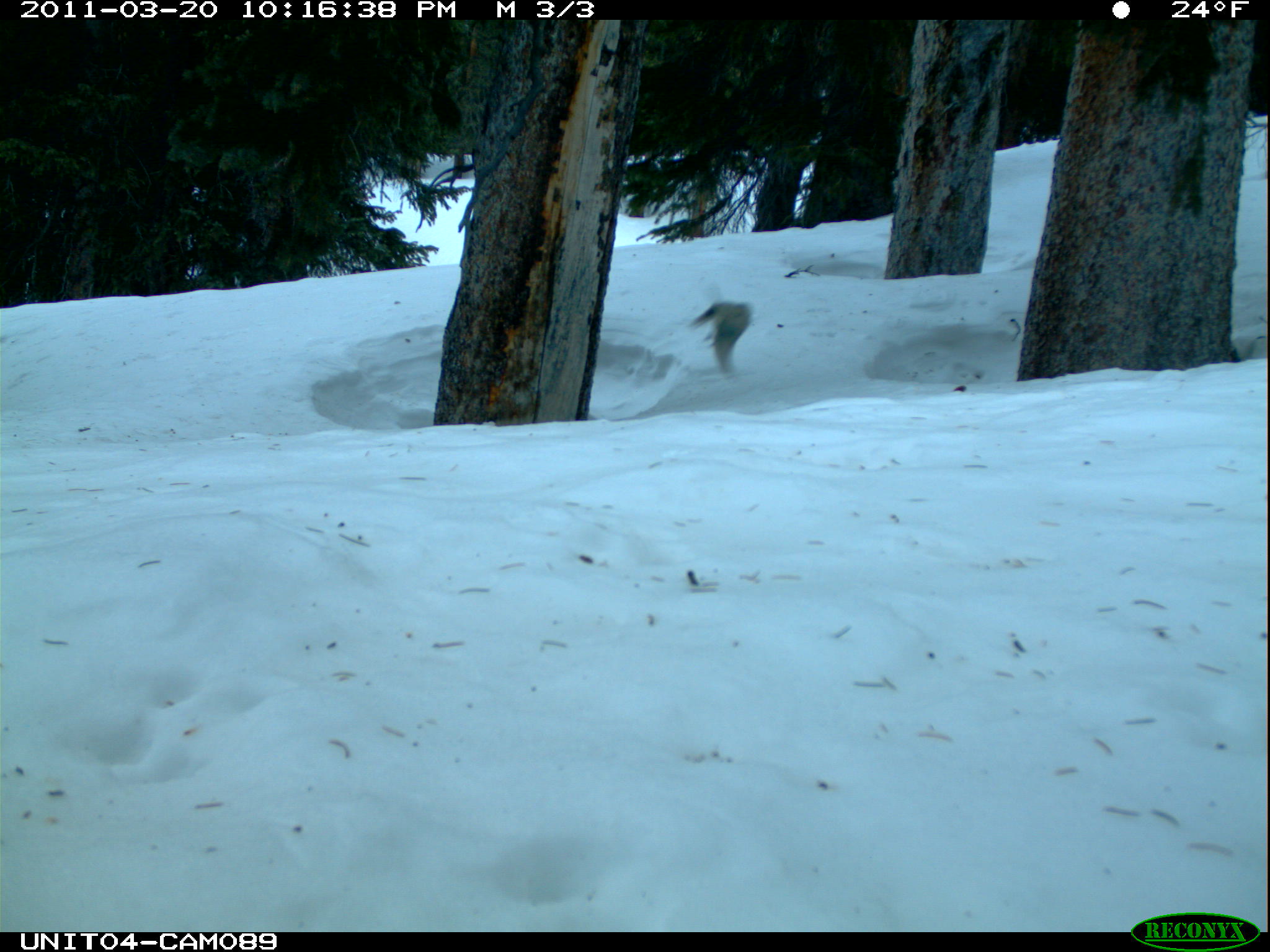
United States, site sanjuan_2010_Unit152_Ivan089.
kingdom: Animalia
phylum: Chordata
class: Aves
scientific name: Aves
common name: birds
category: unidentified bird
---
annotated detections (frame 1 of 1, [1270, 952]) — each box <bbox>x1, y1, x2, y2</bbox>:
animal: <bbox>691, 298, 753, 379</bbox>